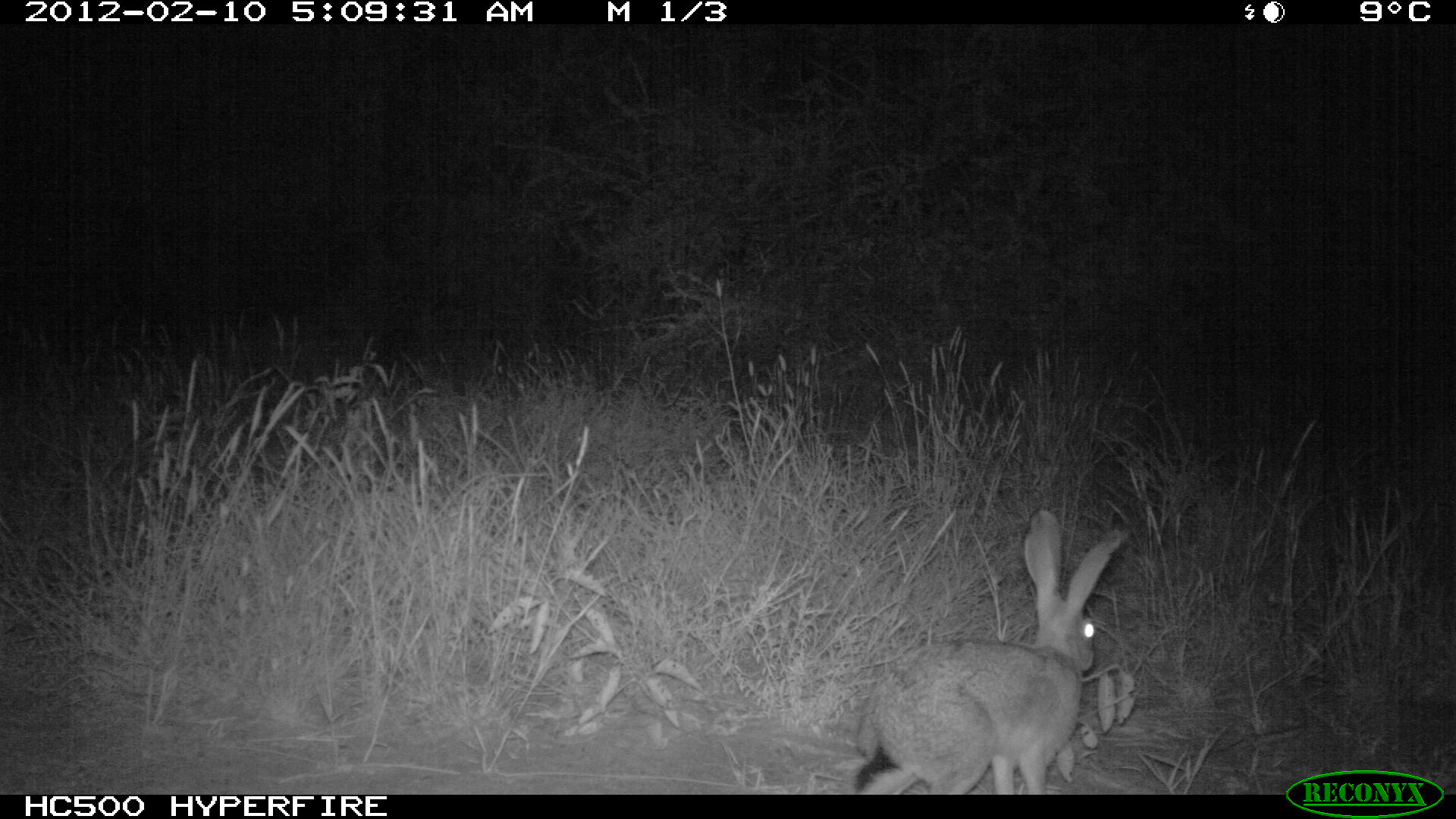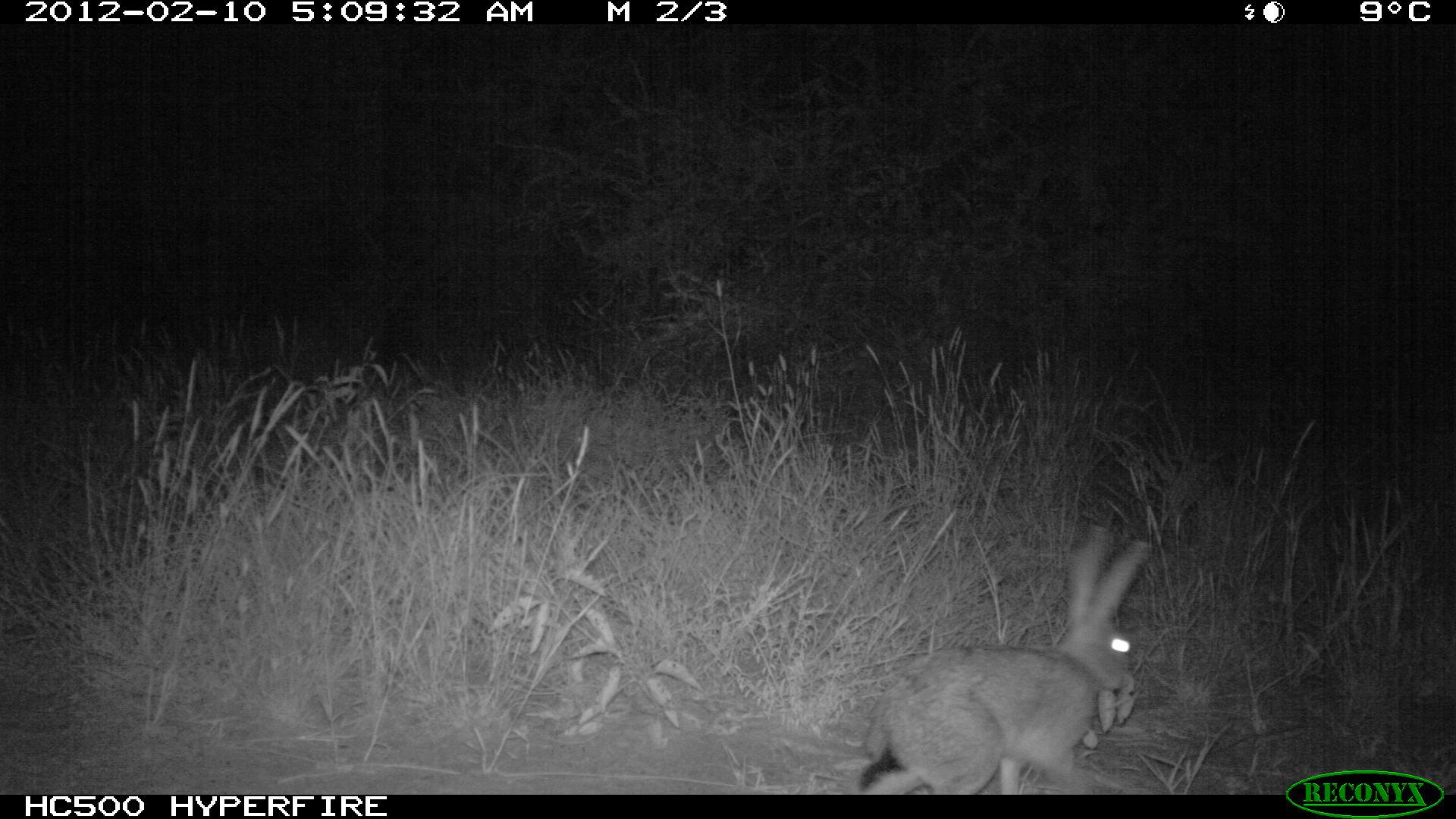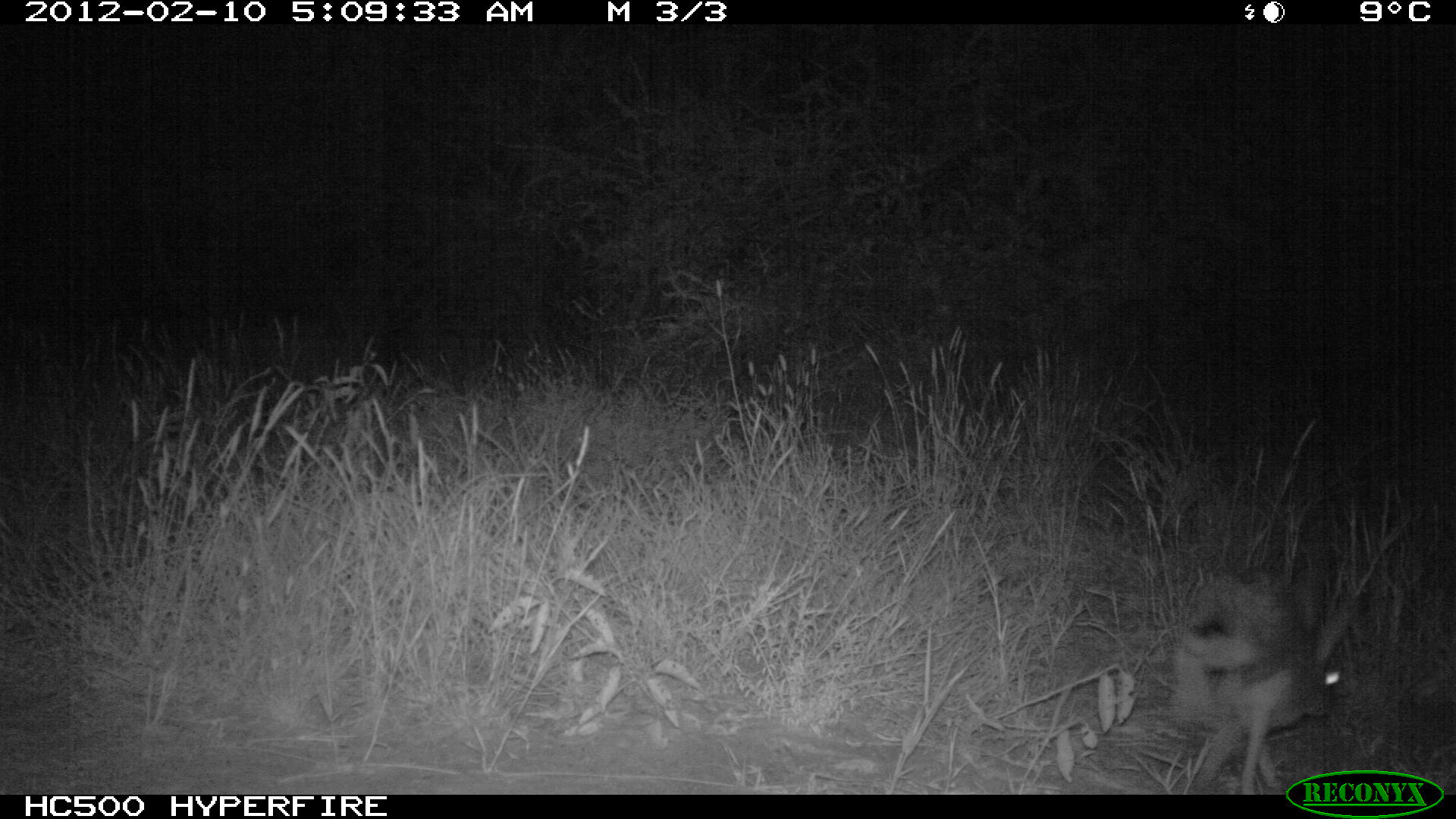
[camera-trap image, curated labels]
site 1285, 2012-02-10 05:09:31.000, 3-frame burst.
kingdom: Animalia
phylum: Chordata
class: Mammalia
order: Lagomorpha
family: Leporidae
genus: Lepus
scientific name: Lepus saxatilis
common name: scrub hare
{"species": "Lepus saxatilis (scrub hare)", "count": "1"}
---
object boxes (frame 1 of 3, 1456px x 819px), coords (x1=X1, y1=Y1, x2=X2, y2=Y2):
lepus saxatilis: (x1=855, y1=503, x2=1126, y2=793)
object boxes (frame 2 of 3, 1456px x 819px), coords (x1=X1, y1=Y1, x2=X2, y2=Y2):
lepus saxatilis: (x1=863, y1=526, x2=1148, y2=794)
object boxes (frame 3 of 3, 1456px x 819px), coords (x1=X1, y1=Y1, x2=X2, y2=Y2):
lepus saxatilis: (x1=1167, y1=564, x2=1342, y2=795)